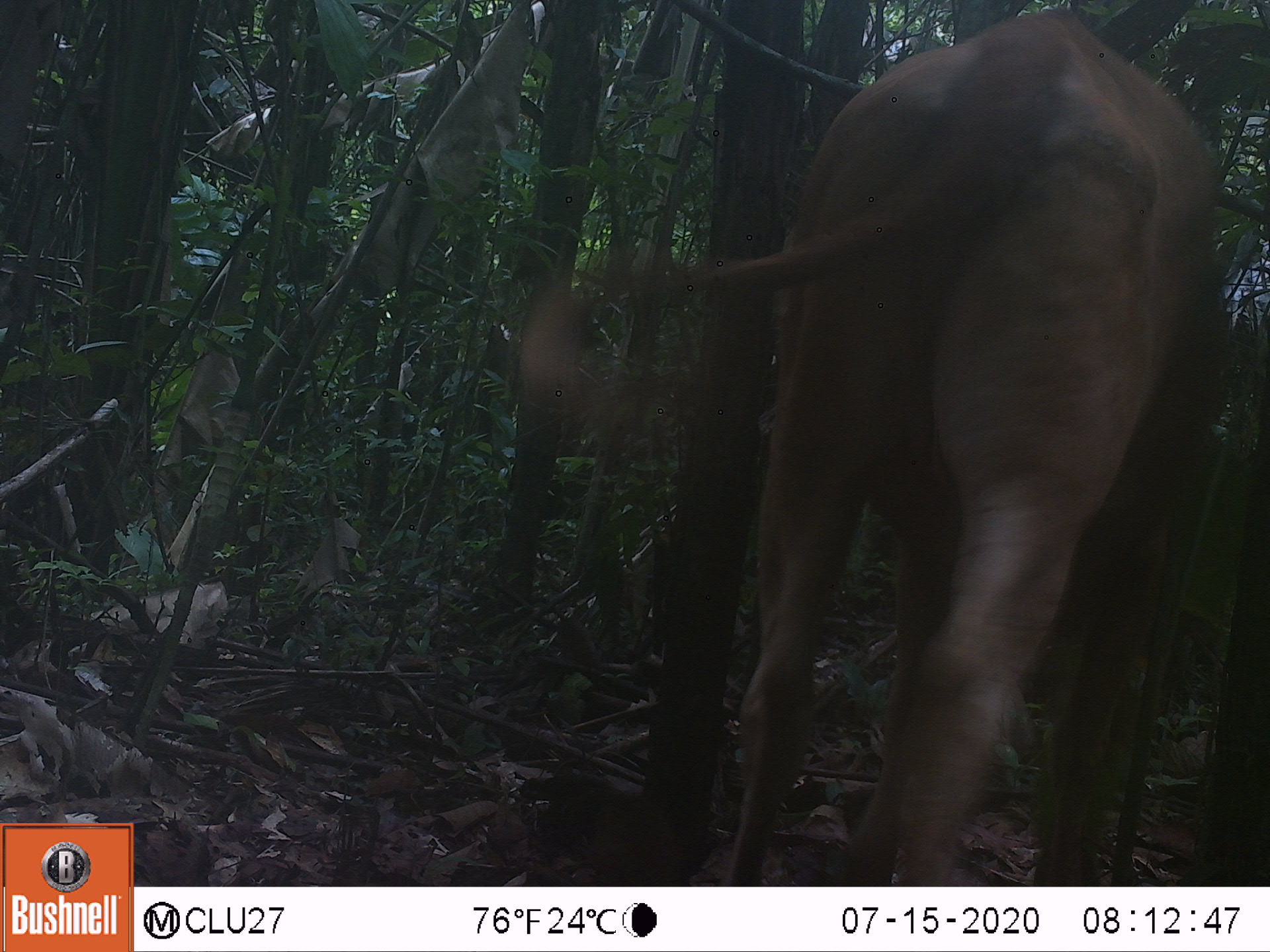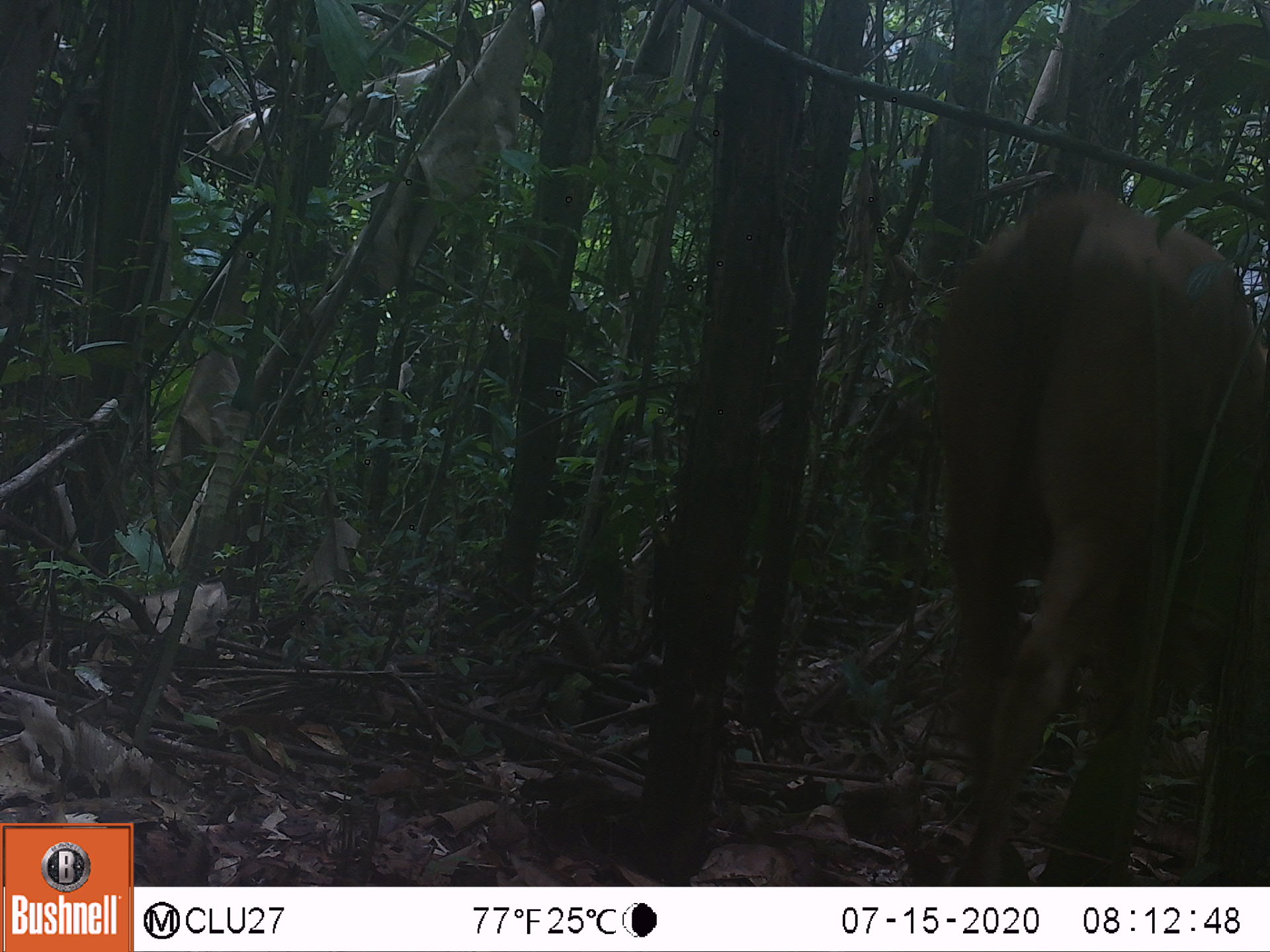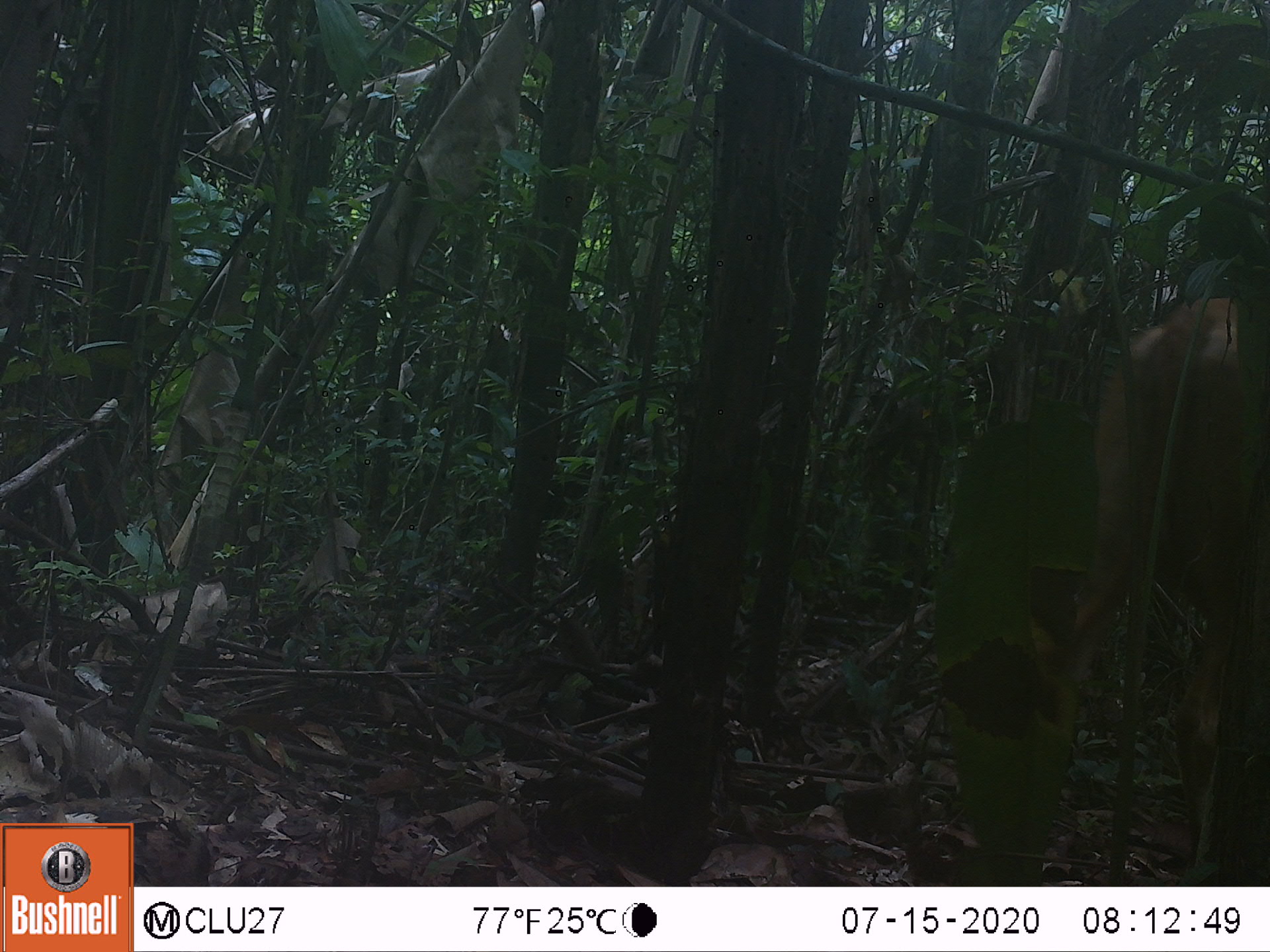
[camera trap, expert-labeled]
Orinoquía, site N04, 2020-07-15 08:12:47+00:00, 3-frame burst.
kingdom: Animalia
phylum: Chordata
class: Mammalia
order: Artiodactyla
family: Bovidae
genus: Bos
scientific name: Bos taurus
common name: cow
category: cattle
Cattle (cow) (Bos taurus).